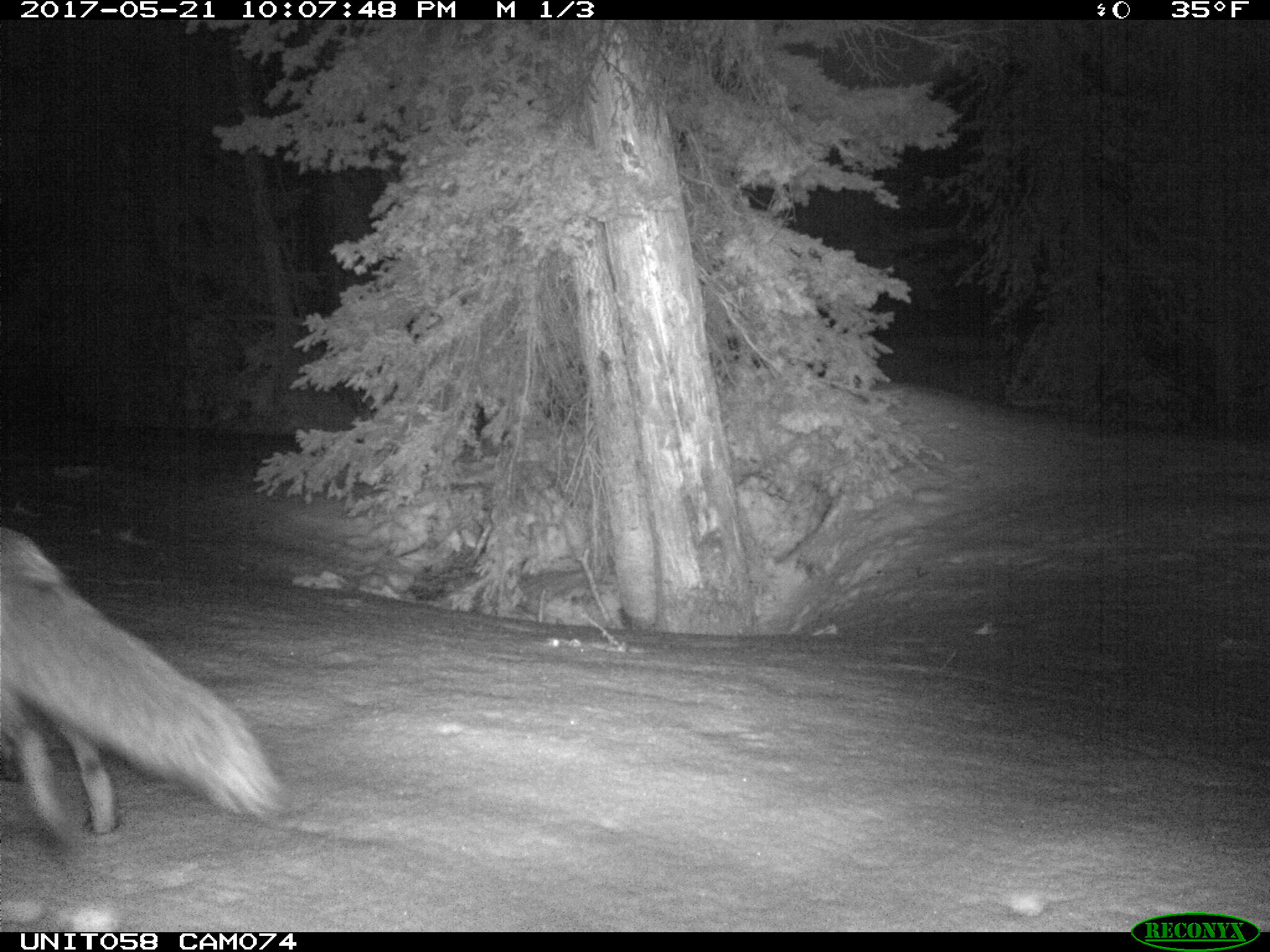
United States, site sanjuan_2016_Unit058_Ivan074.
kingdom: Animalia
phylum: Chordata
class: Mammalia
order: Carnivora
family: Canidae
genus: Vulpes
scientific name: Vulpes vulpes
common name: red fox